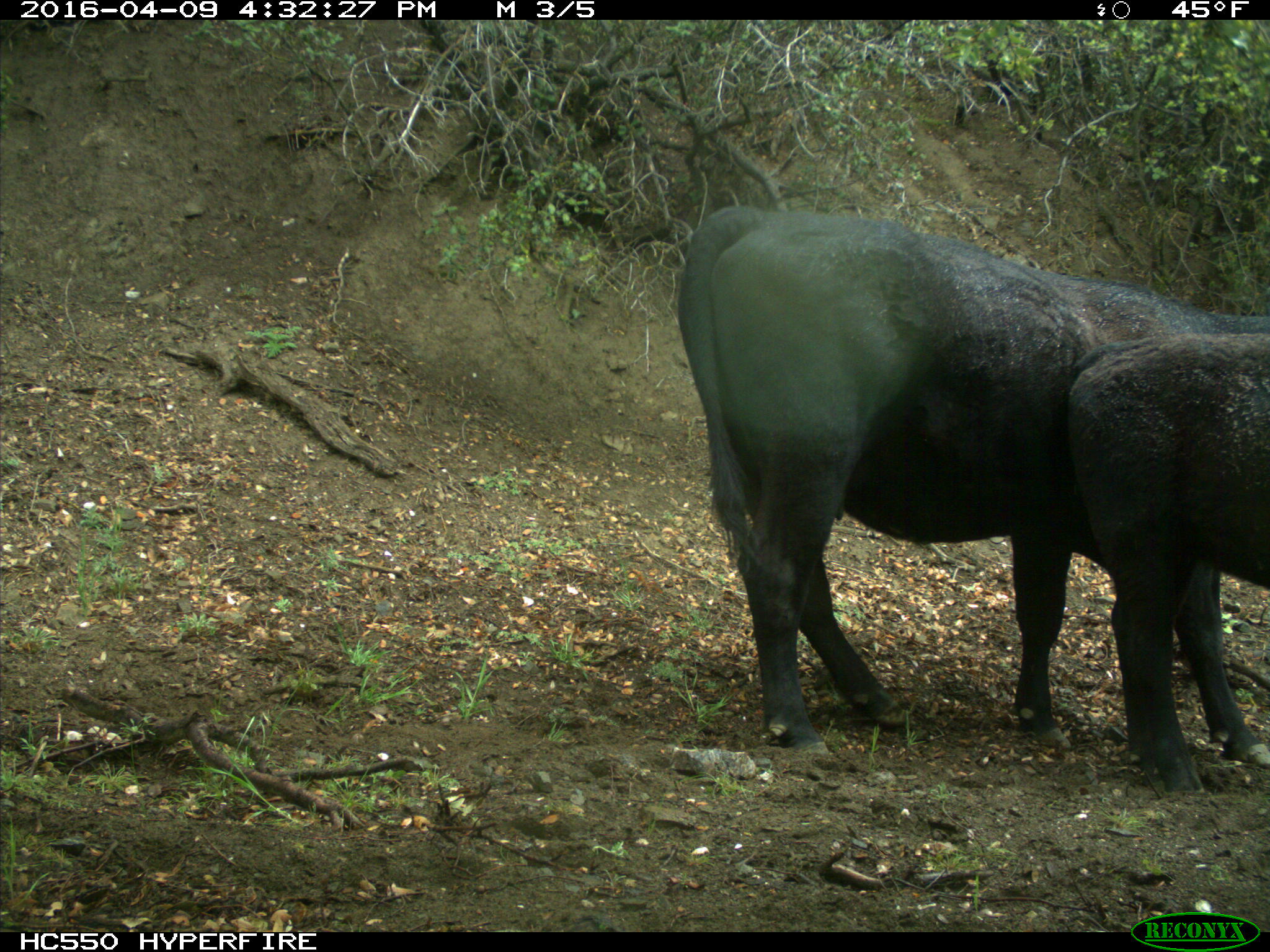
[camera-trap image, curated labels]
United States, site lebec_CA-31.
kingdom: Animalia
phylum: Chordata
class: Mammalia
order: Artiodactyla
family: Bovidae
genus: Bos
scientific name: Bos taurus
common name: domestic cow